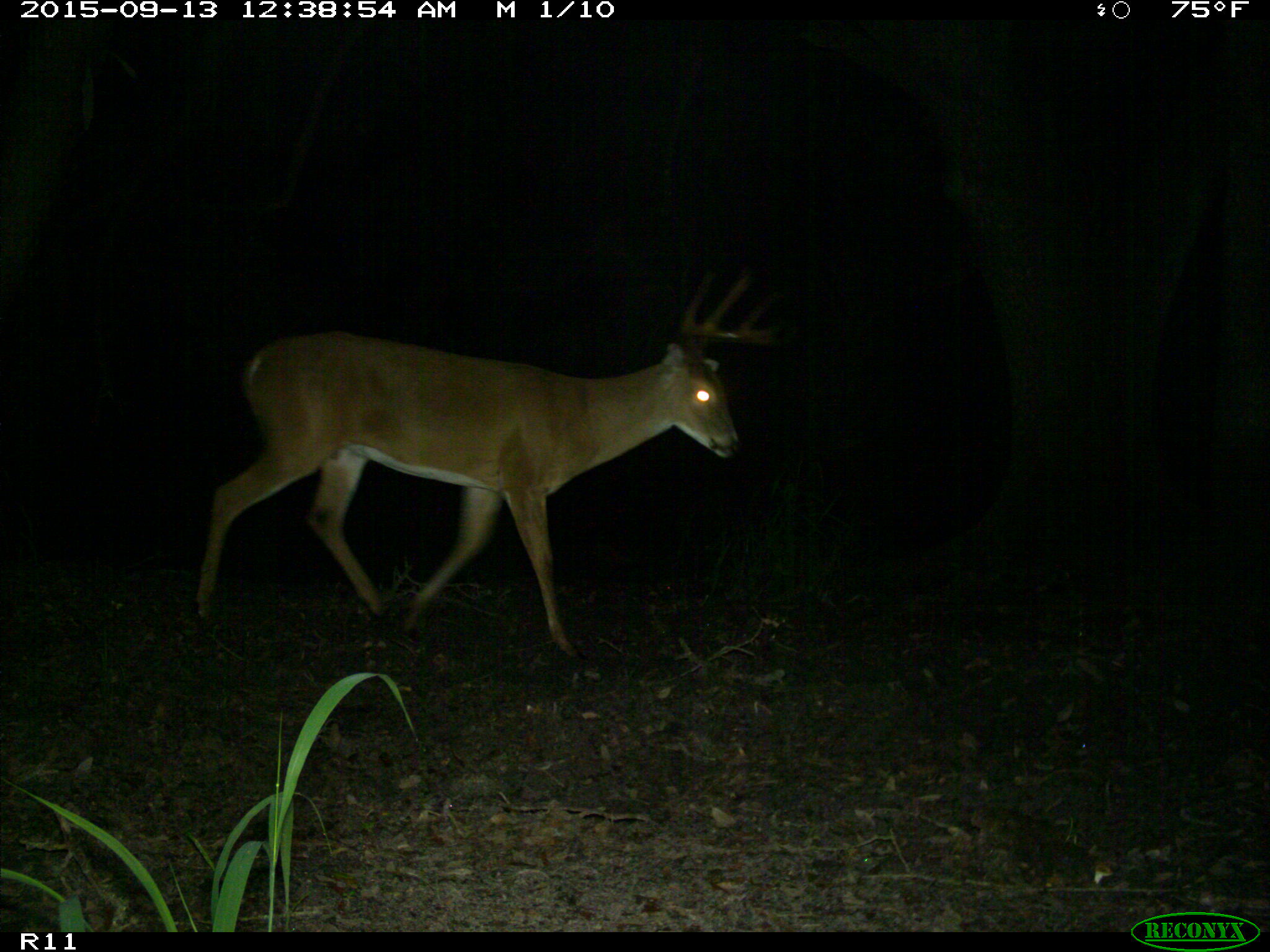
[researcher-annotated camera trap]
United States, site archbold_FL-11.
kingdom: Animalia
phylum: Chordata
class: Mammalia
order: Artiodactyla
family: Cervidae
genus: Odocoileus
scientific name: Odocoileus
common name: deer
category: unidentified deer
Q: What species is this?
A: Unidentified deer (deer) (Odocoileus).